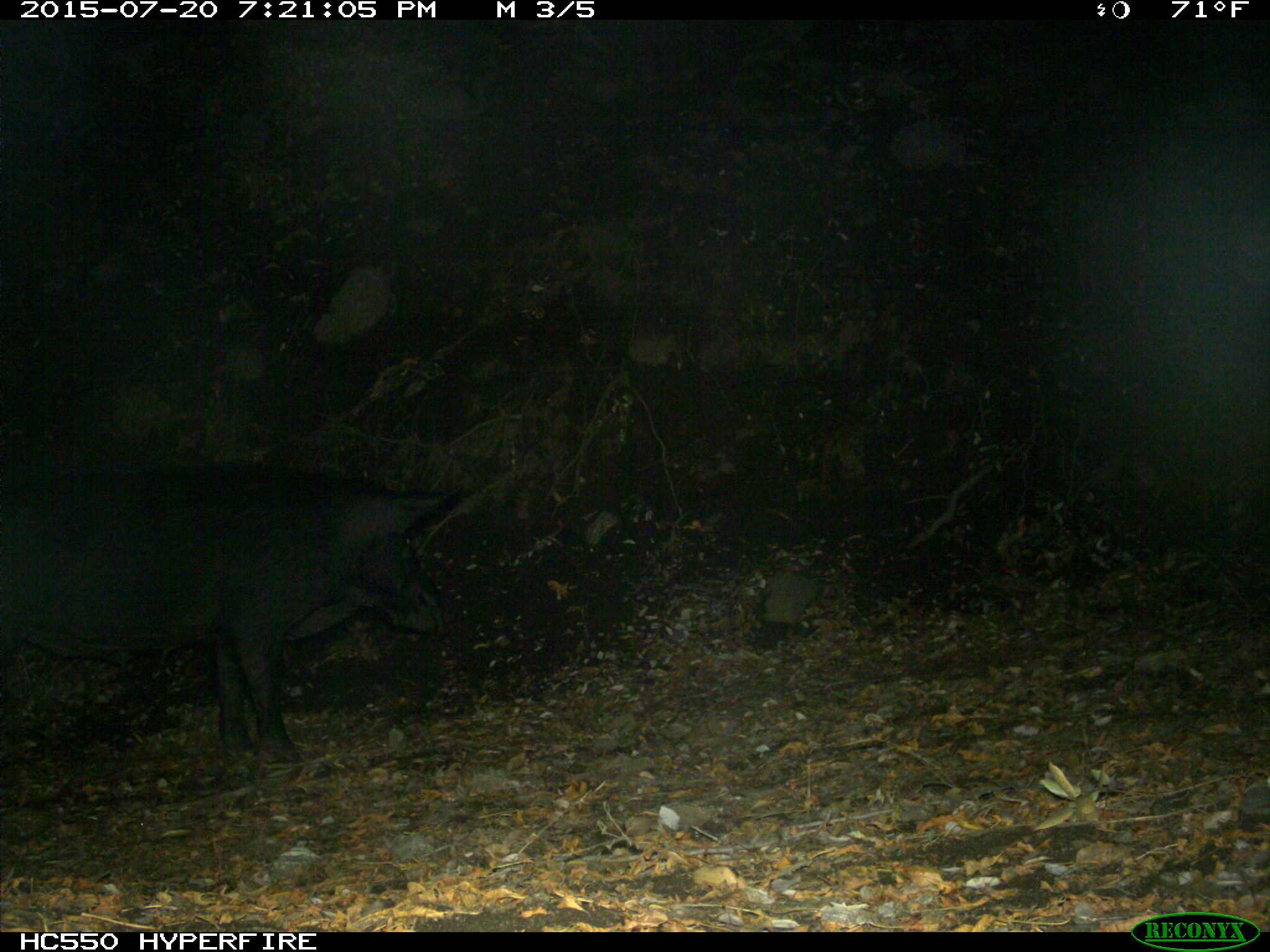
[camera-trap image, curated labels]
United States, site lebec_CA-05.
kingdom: Animalia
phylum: Chordata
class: Mammalia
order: Artiodactyla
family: Suidae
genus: Sus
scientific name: Sus scrofa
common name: wild boar